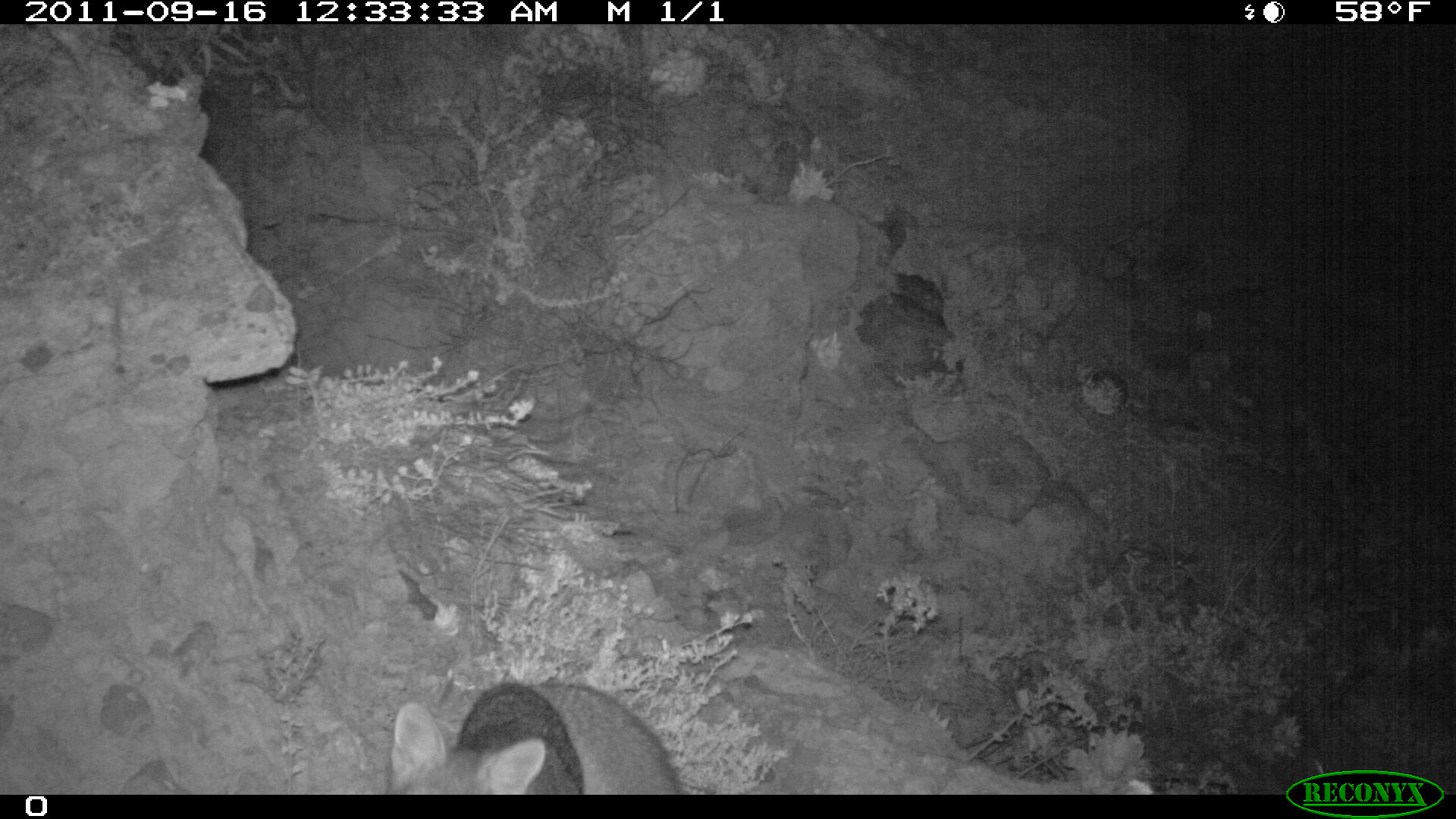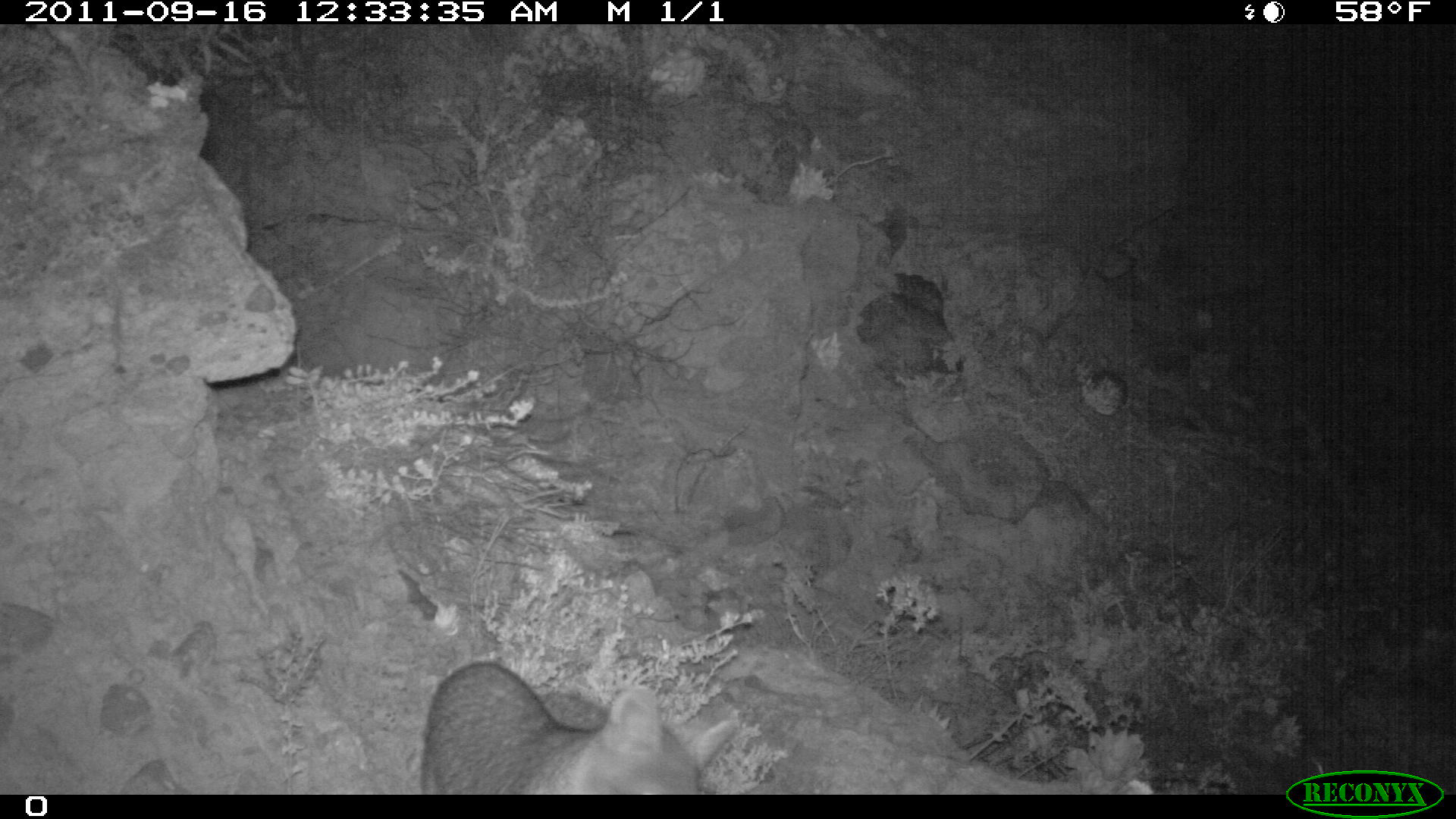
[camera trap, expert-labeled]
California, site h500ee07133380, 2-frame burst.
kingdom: Animalia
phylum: Chordata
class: Mammalia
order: Carnivora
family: Canidae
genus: Urocyon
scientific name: Urocyon littoralis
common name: island fox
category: fox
Fox (island fox) (Urocyon littoralis).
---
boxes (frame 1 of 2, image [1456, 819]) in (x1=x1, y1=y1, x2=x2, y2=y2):
fox: (x1=390, y1=680, x2=683, y2=795)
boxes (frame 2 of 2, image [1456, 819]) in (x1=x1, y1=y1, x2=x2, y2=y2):
fox: (x1=422, y1=663, x2=739, y2=794)